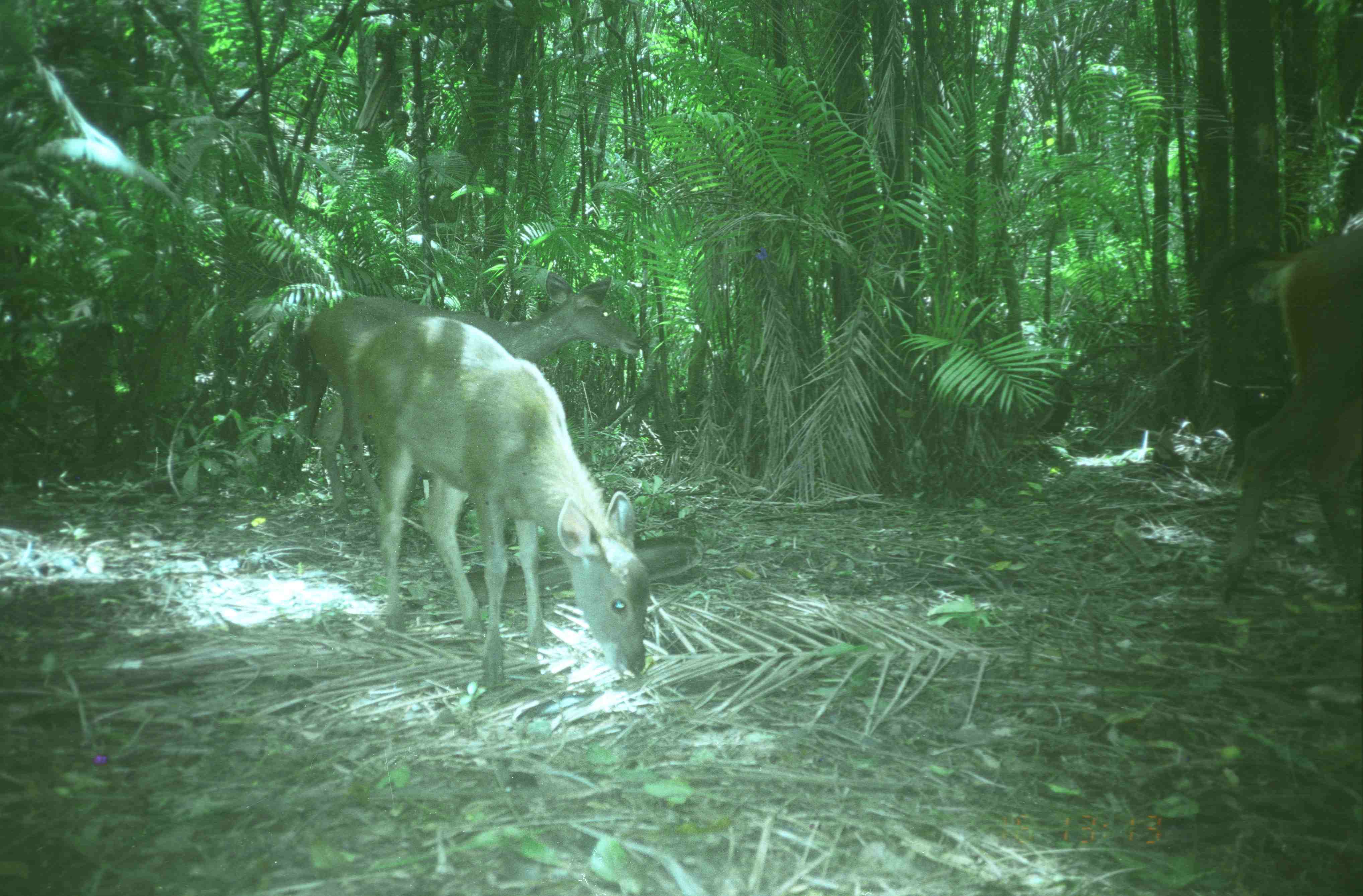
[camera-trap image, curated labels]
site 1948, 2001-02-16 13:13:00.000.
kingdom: Animalia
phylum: Chordata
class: Mammalia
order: Artiodactyla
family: Cervidae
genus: Rusa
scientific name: Rusa unicolor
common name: sambar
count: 3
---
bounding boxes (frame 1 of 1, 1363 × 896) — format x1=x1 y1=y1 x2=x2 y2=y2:
rusa unicolor: x1=337 y1=314 x2=653 y2=694; x1=280 y1=271 x2=645 y2=519; x1=1198 y1=229 x2=1363 y2=608